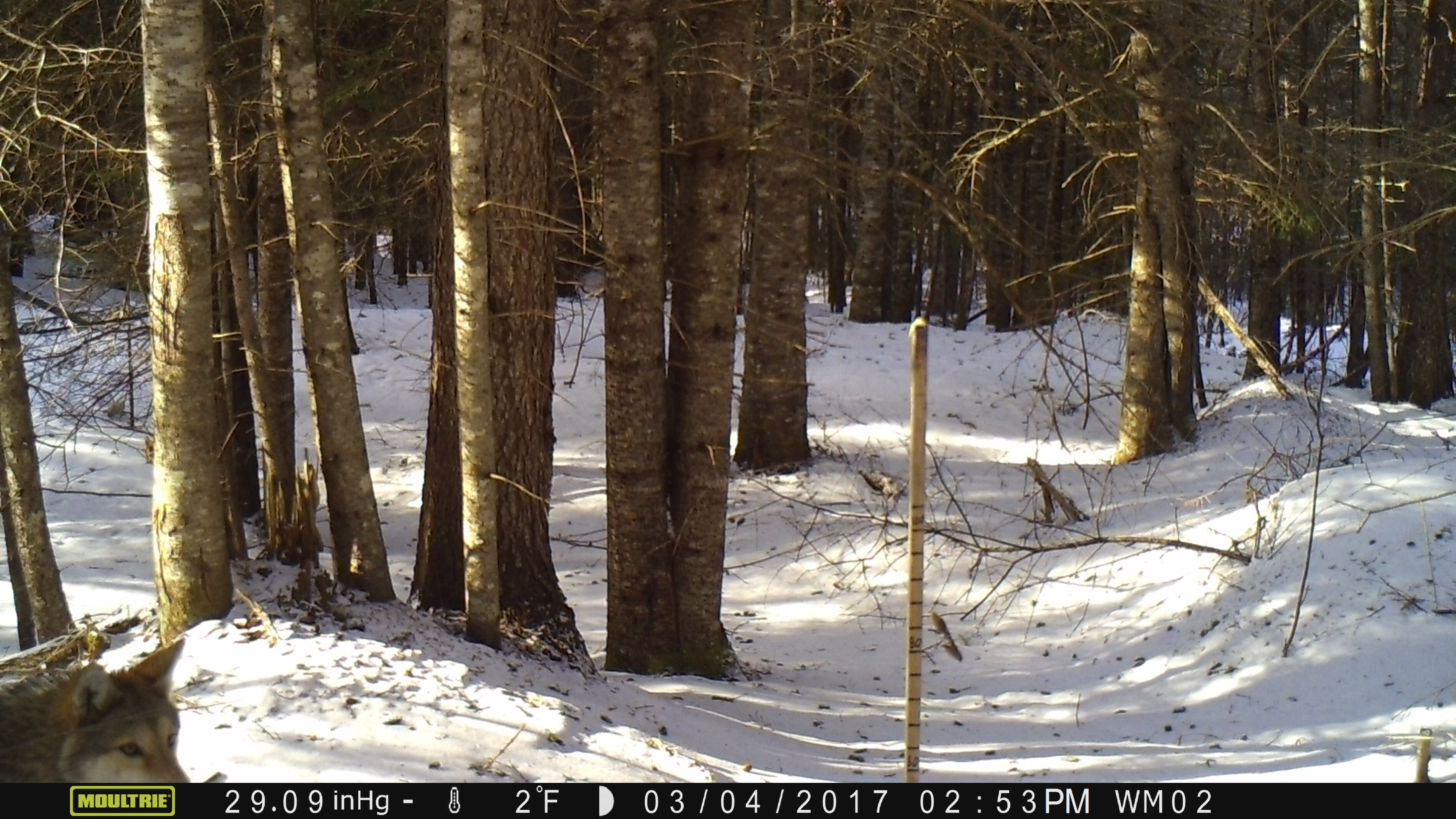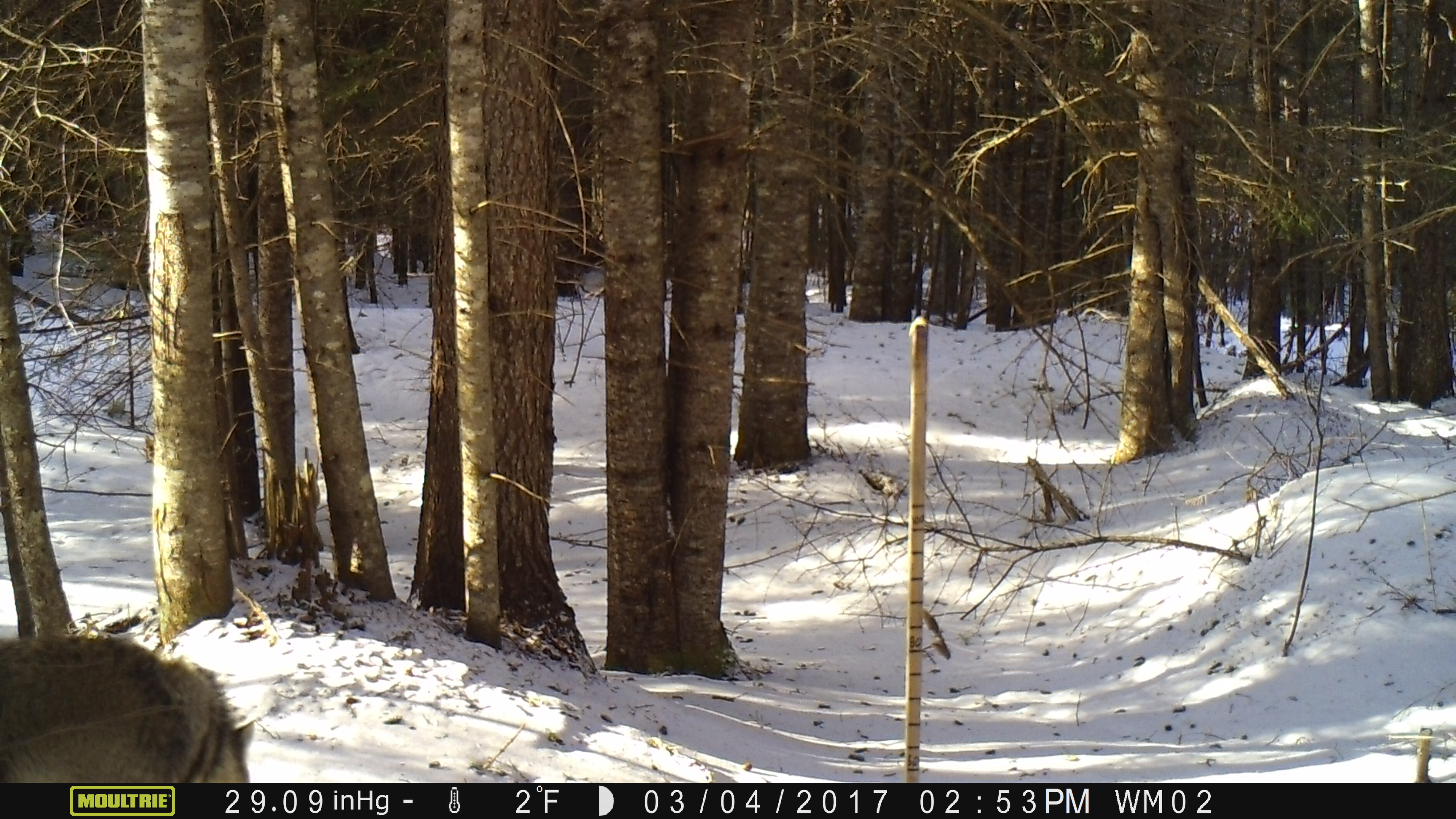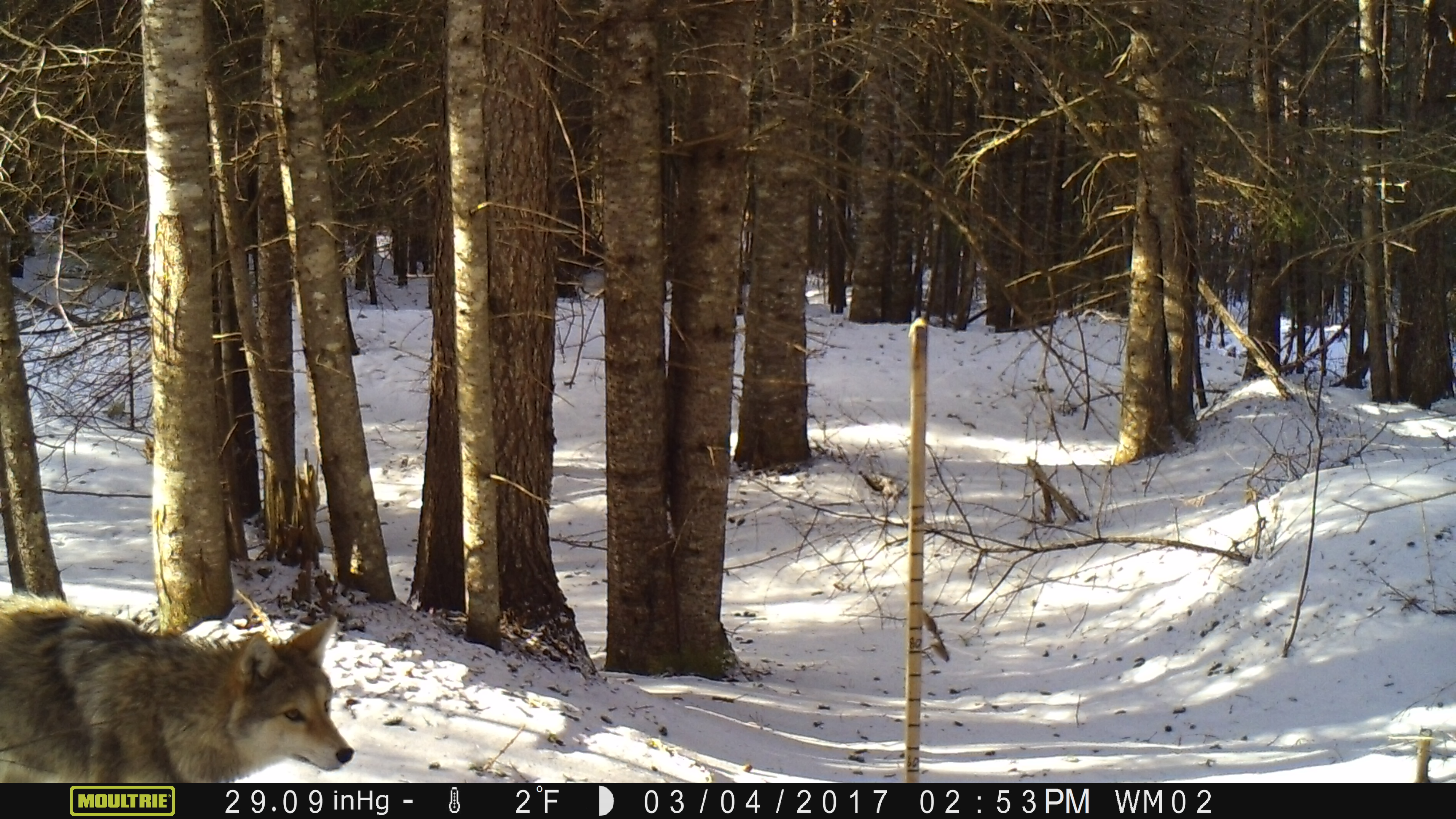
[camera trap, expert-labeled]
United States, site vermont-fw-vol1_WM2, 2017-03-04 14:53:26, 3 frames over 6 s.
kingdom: Animalia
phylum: Chordata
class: Mammalia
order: Carnivora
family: Canidae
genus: Canis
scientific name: Canis latrans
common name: coyote